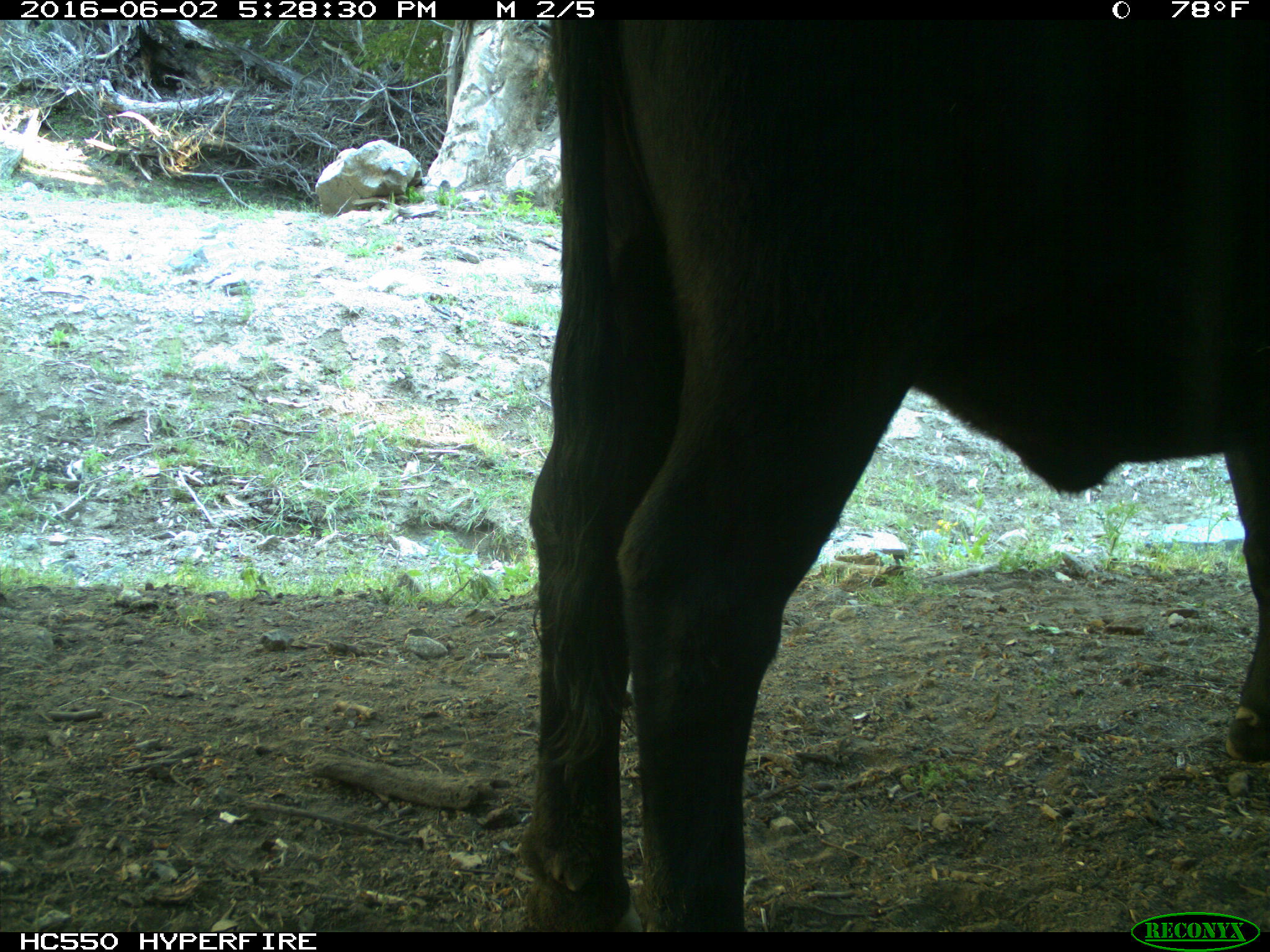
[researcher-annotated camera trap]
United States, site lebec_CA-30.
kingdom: Animalia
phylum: Chordata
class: Mammalia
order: Artiodactyla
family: Bovidae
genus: Bos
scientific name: Bos taurus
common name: domestic cow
Bos taurus (domestic cow).